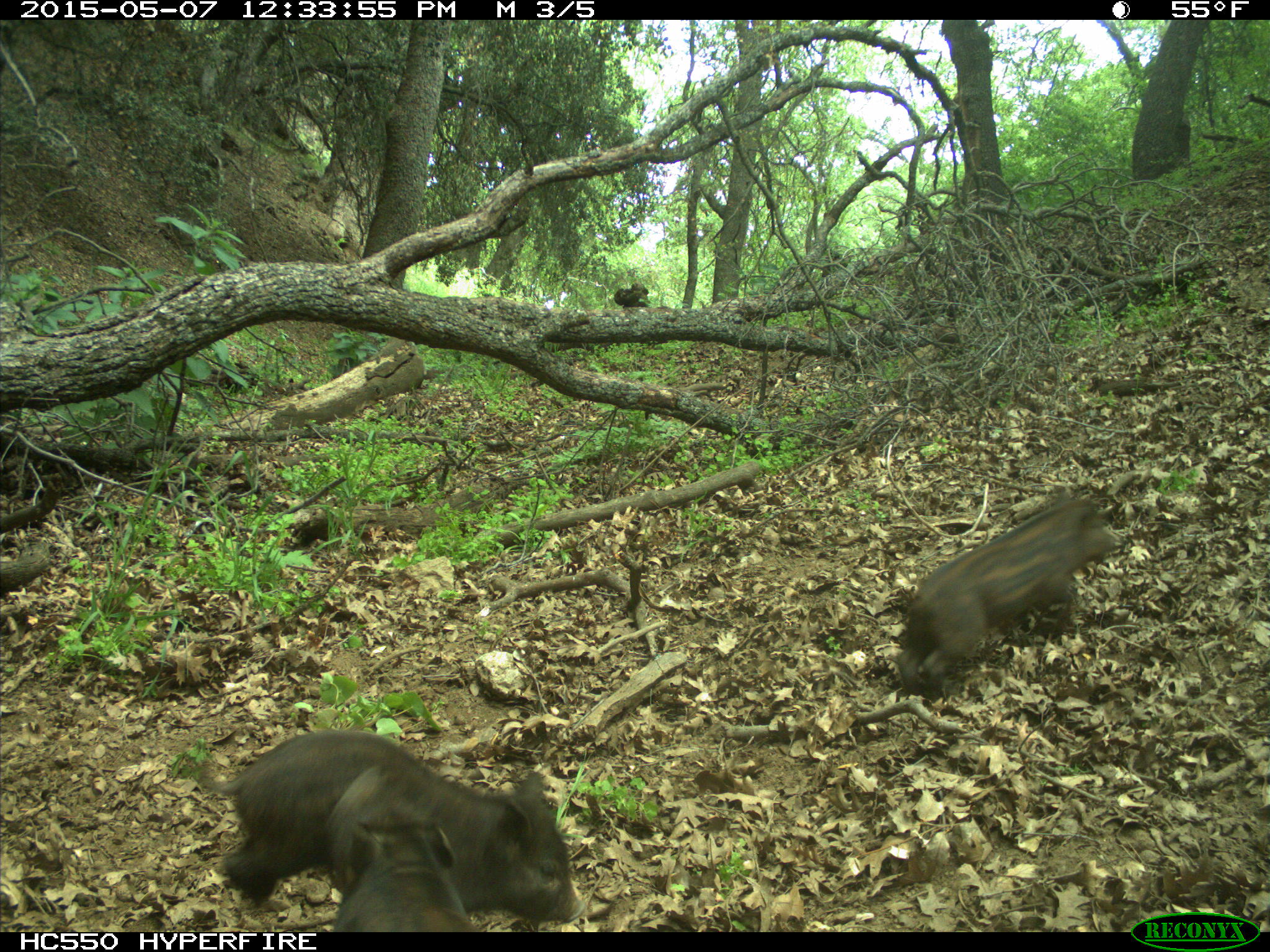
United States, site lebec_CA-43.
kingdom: Animalia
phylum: Chordata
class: Mammalia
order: Artiodactyla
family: Suidae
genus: Sus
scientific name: Sus scrofa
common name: wild boar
Sus scrofa (wild boar).